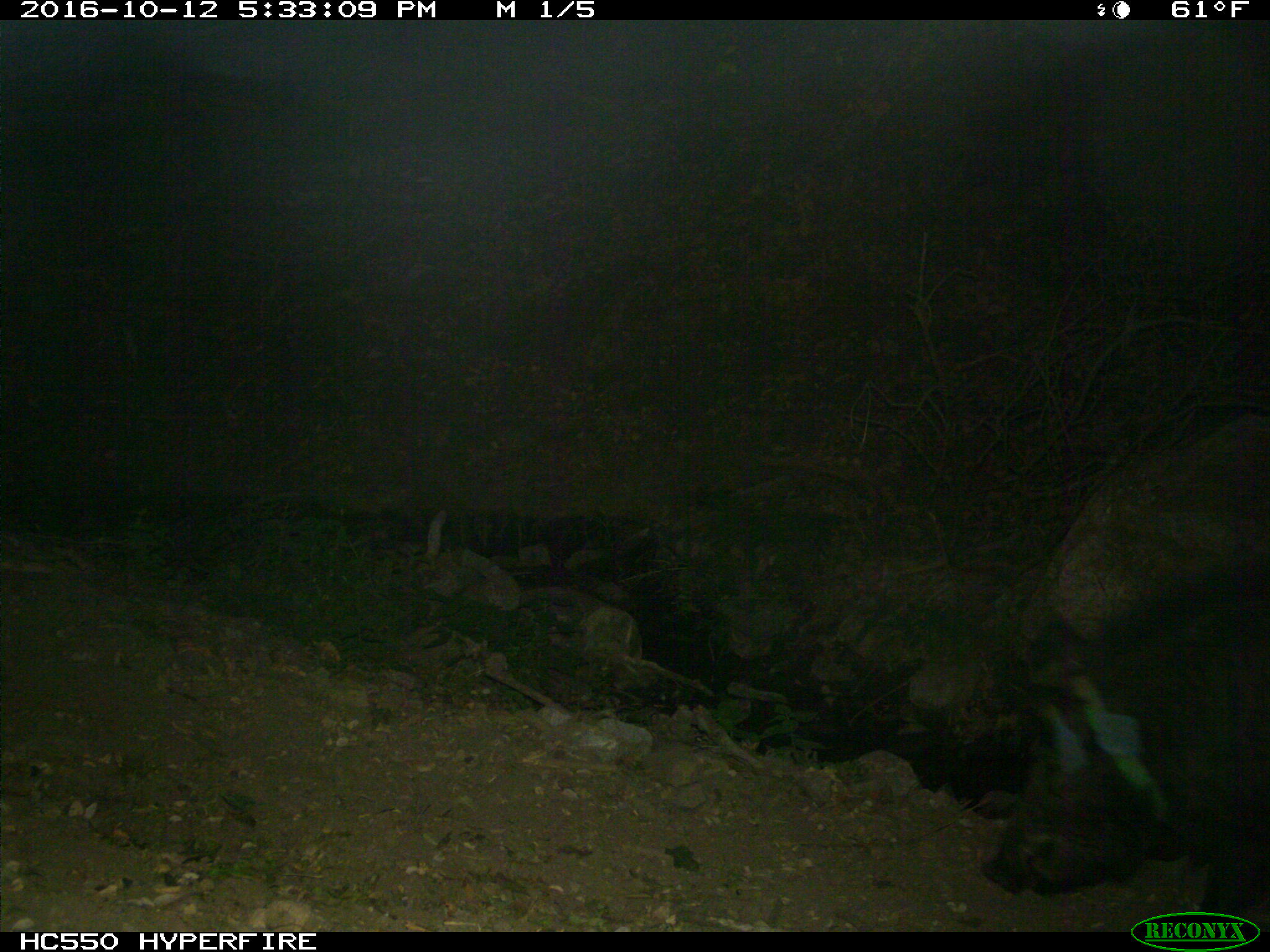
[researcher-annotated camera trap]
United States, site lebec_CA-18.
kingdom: Animalia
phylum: Chordata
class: Mammalia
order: Artiodactyla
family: Suidae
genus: Sus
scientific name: Sus scrofa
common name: wild boar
Sus scrofa (wild boar).